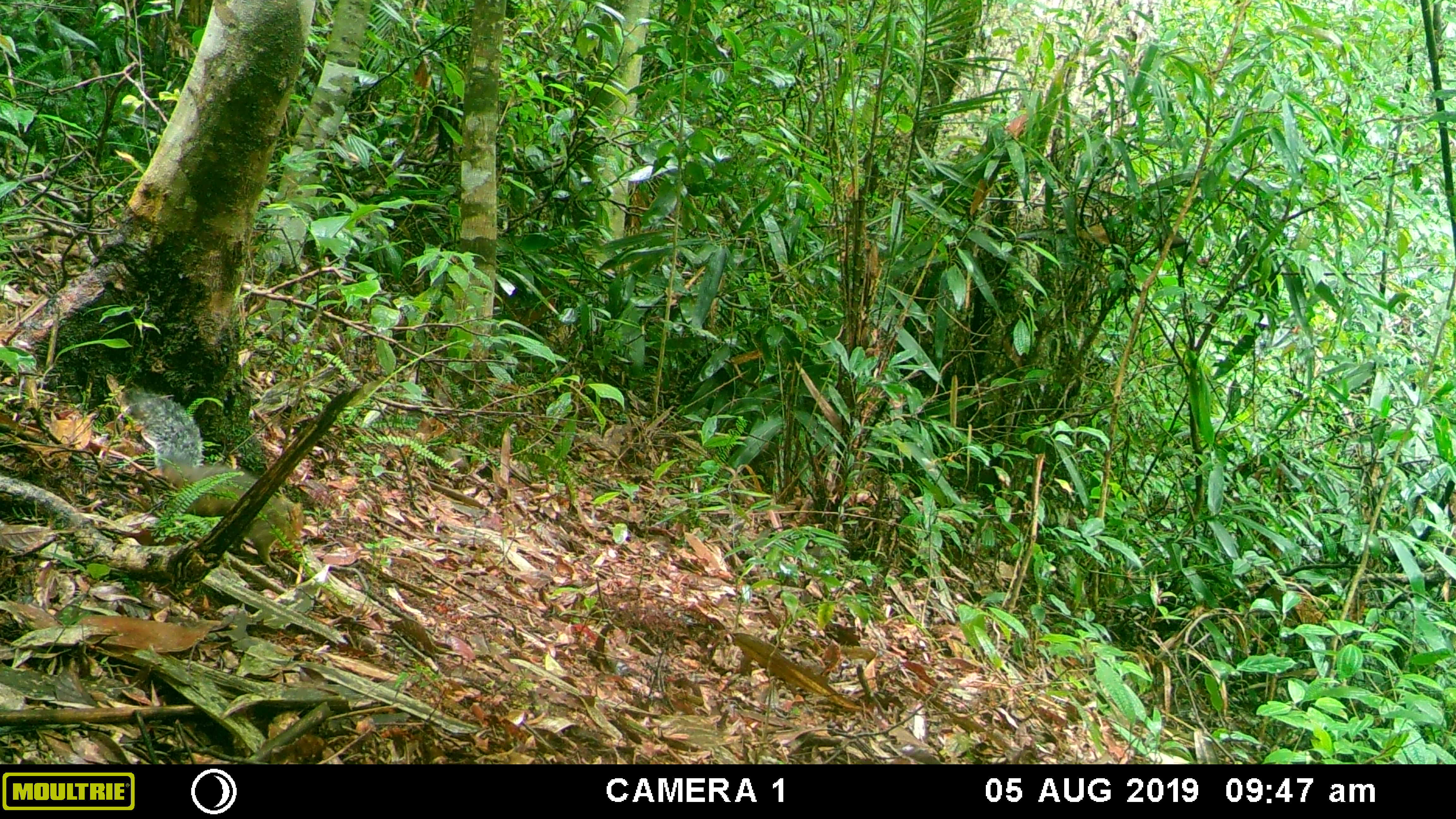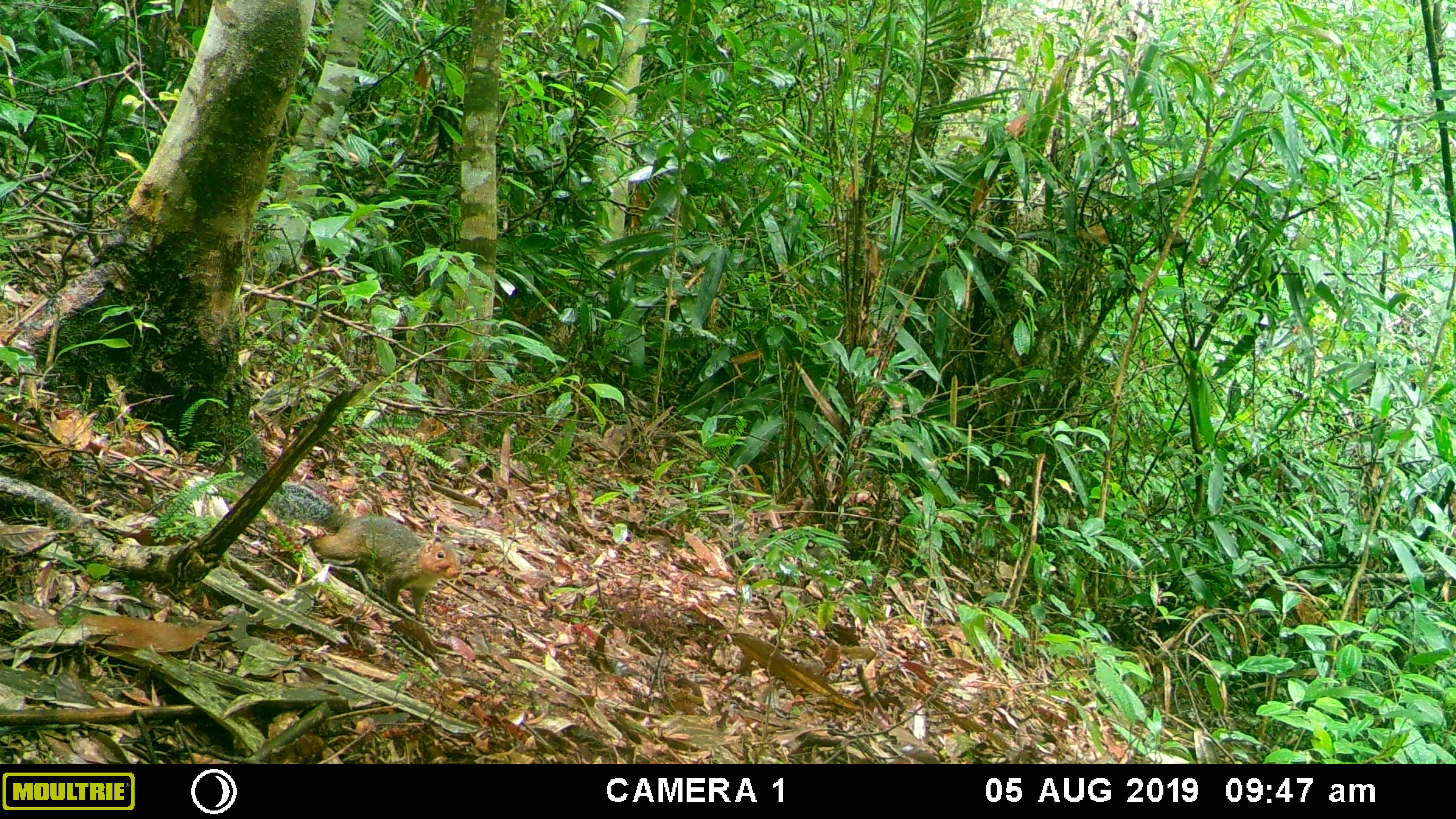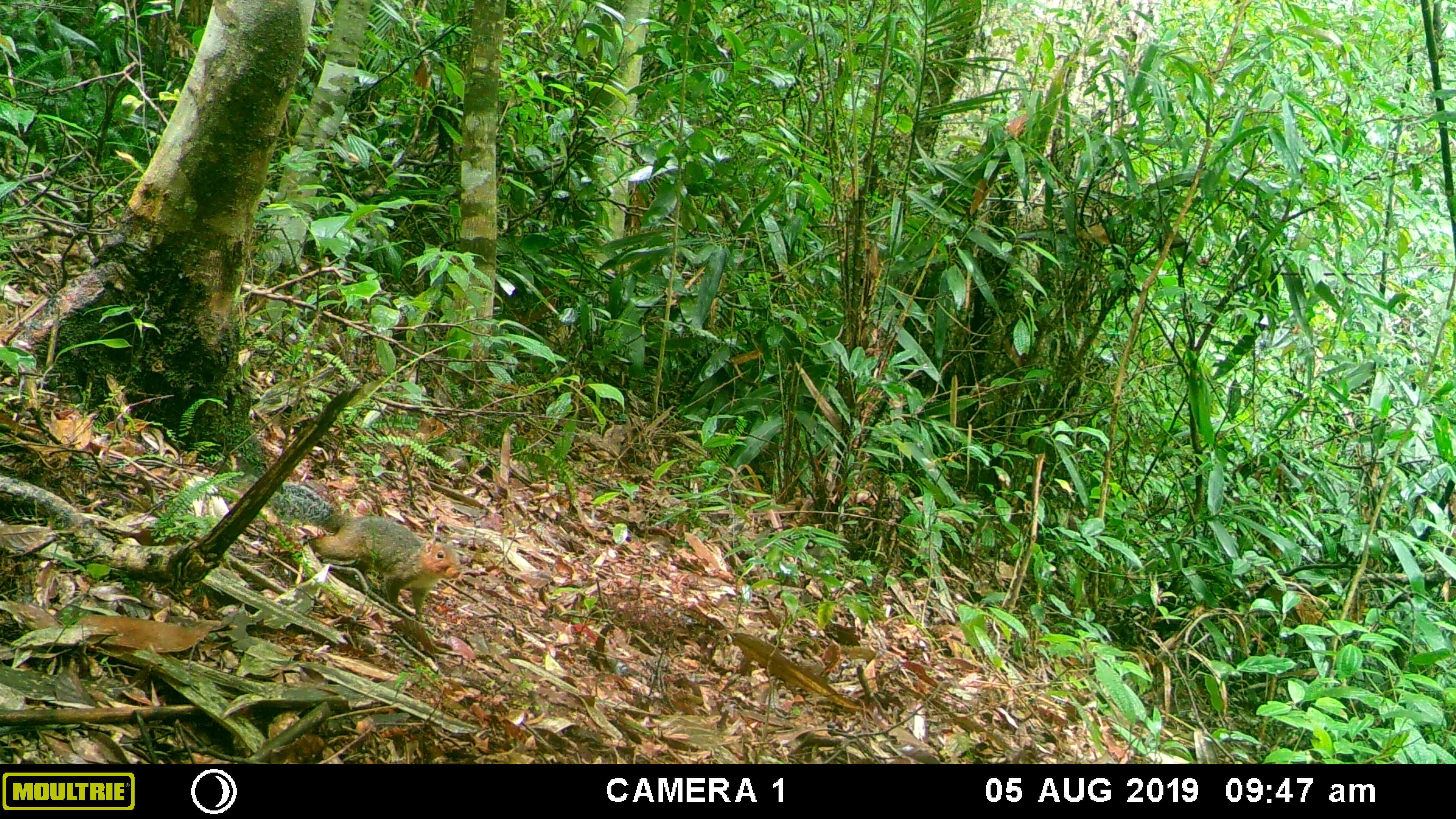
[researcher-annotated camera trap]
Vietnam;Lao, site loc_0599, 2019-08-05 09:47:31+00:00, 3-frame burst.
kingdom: Animalia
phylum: Chordata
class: Mammalia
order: Rodentia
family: Sciuridae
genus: Dremomys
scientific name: Dremomys rufigenis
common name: red-cheeked squirrel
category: red cheeked squirrel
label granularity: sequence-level